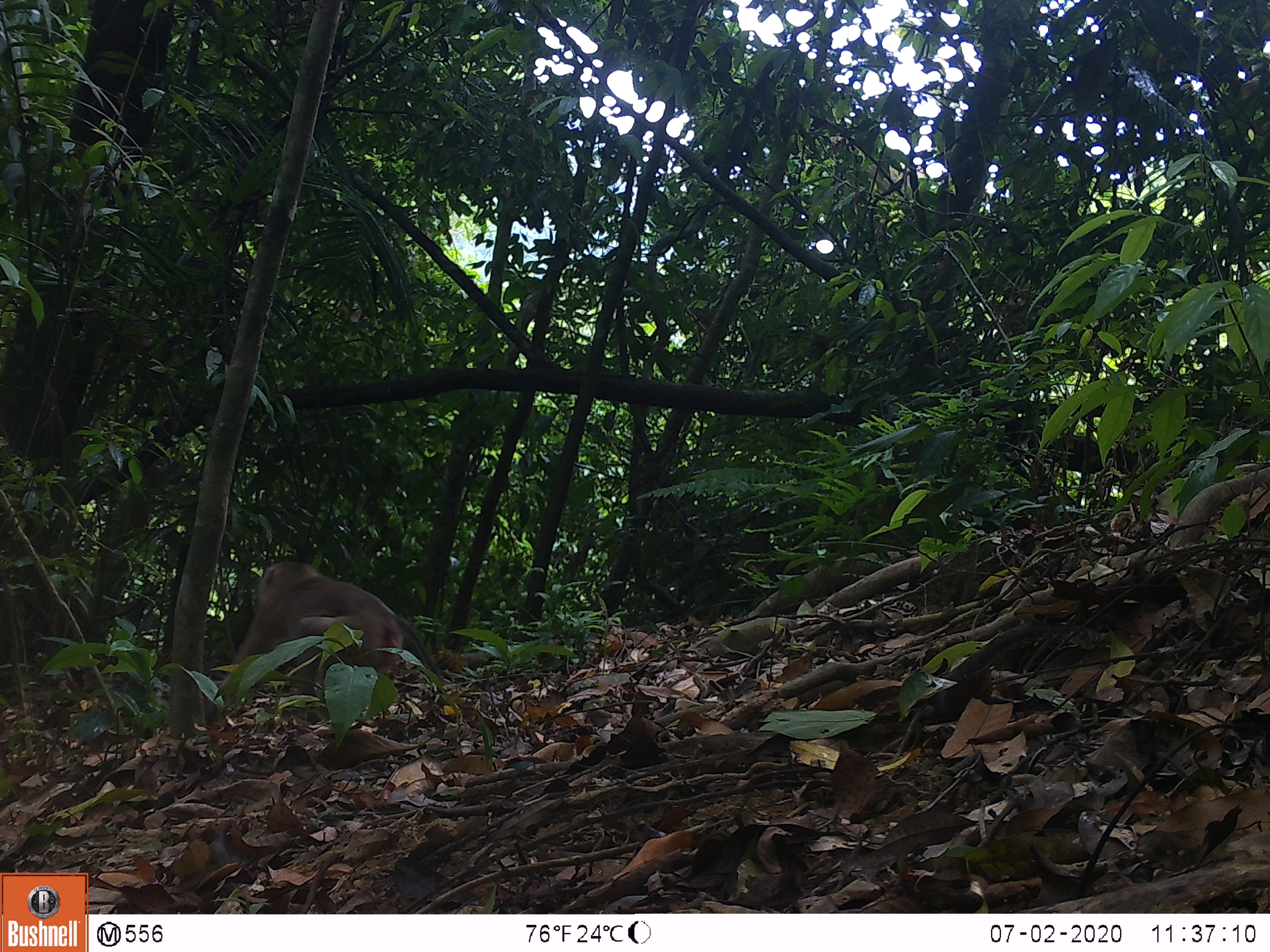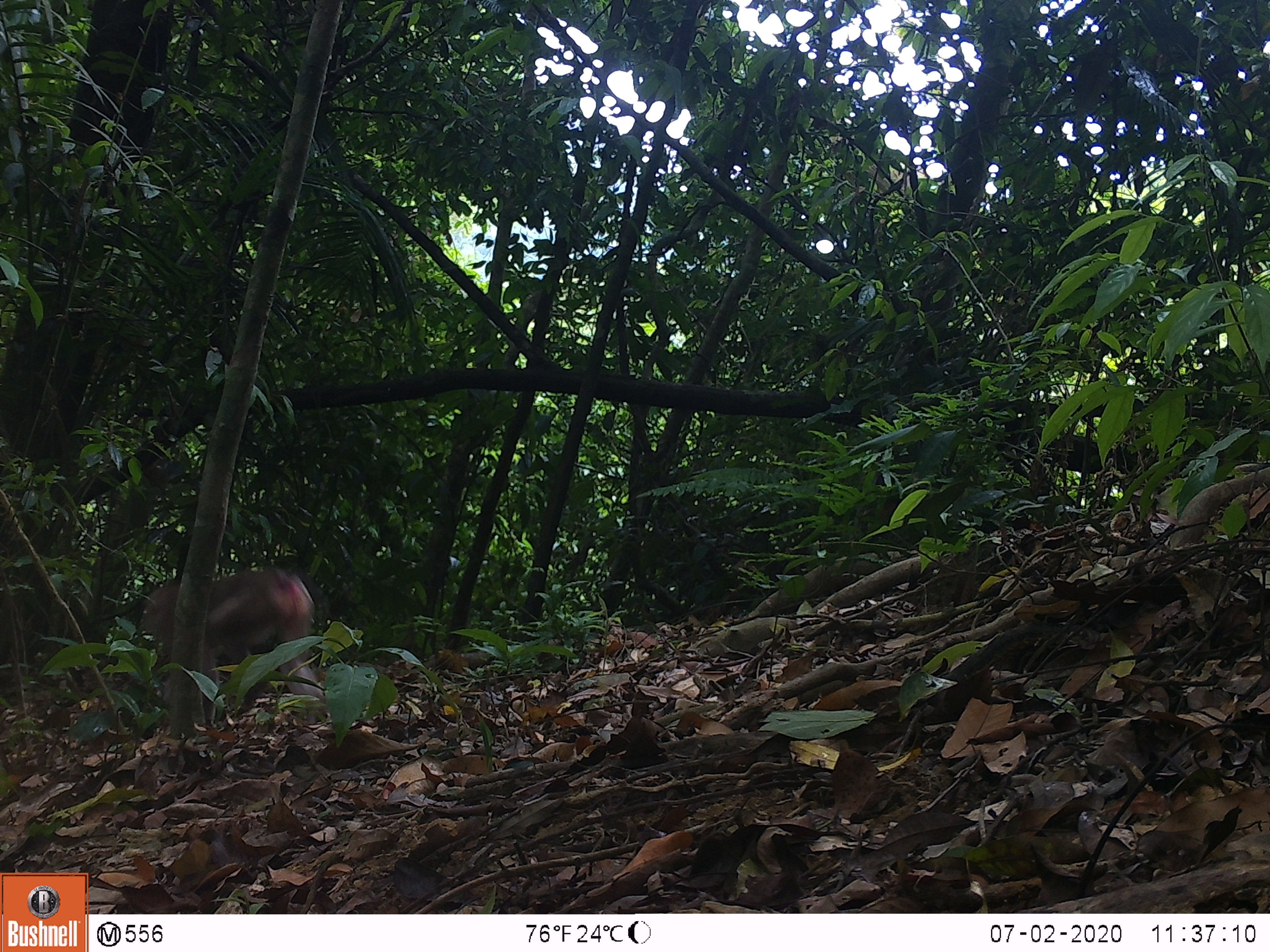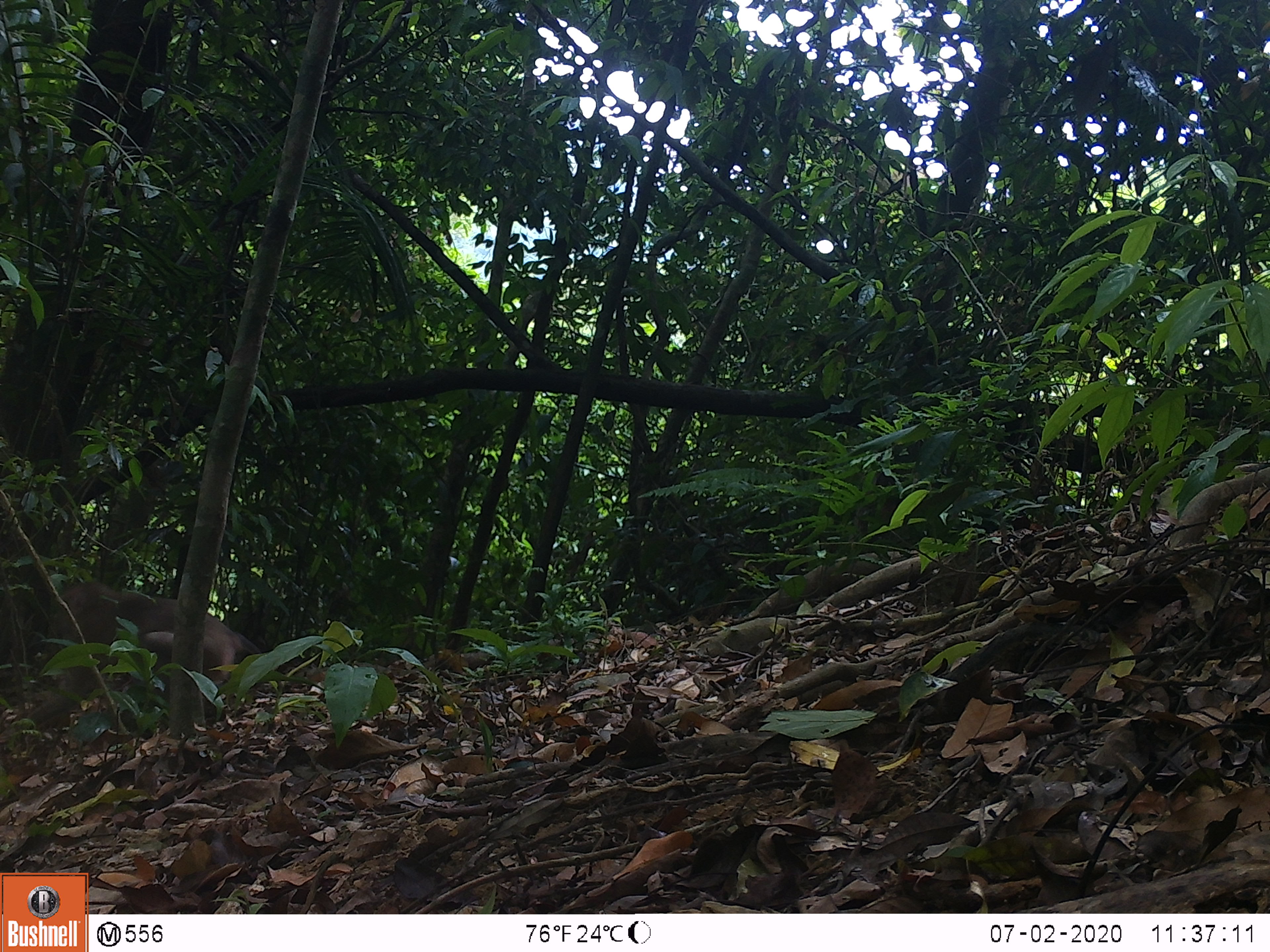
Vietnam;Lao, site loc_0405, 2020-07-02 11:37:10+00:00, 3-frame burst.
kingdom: Animalia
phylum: Chordata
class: Mammalia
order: Primates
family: Cercopithecidae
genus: Macaca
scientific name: Macaca nemestrina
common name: pig-tailed macaque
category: pig tailed macaque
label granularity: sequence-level